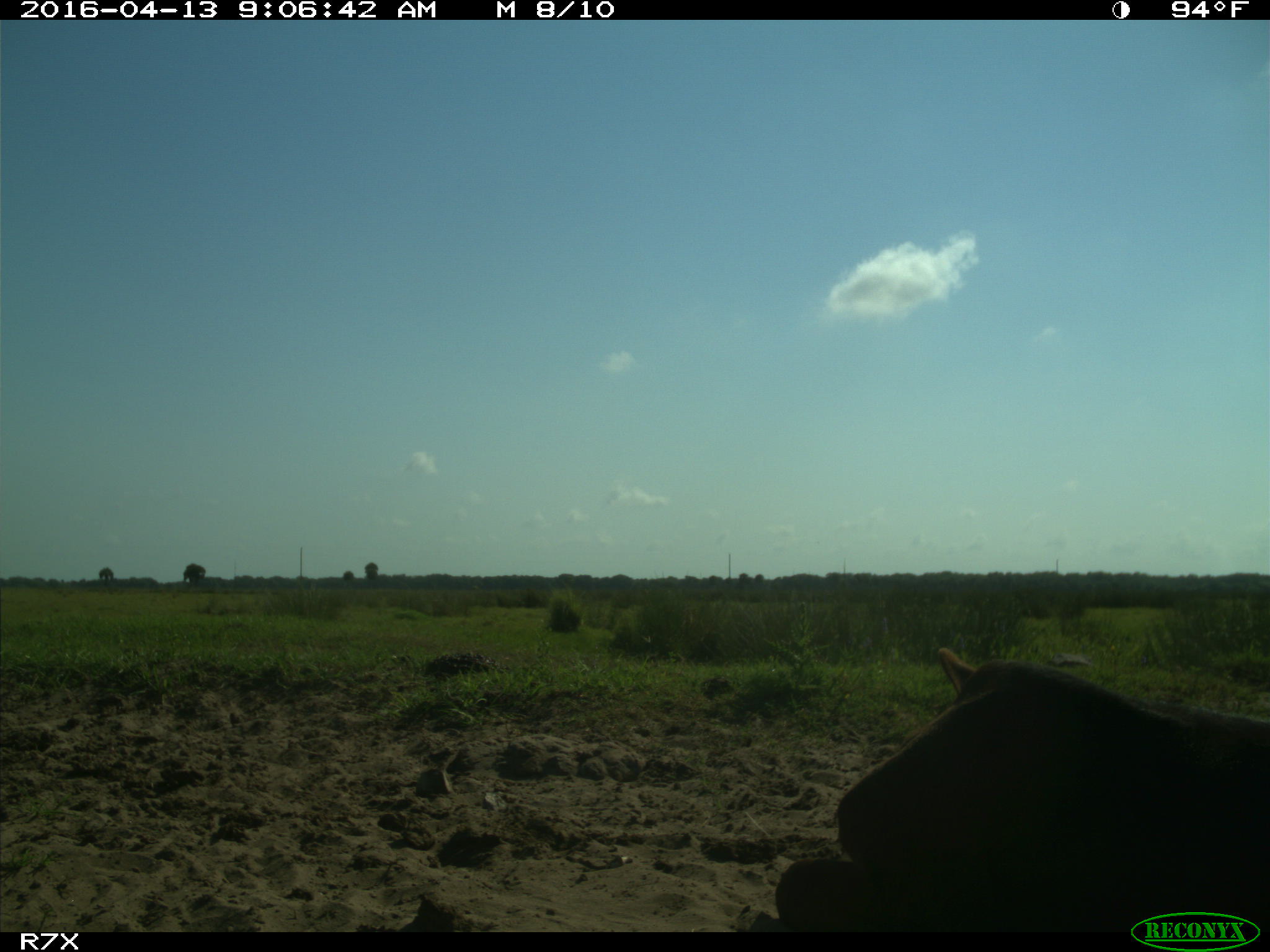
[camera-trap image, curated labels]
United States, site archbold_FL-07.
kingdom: Animalia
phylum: Chordata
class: Mammalia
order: Artiodactyla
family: Bovidae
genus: Bos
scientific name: Bos taurus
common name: domestic cow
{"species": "Bos taurus (domestic cow)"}